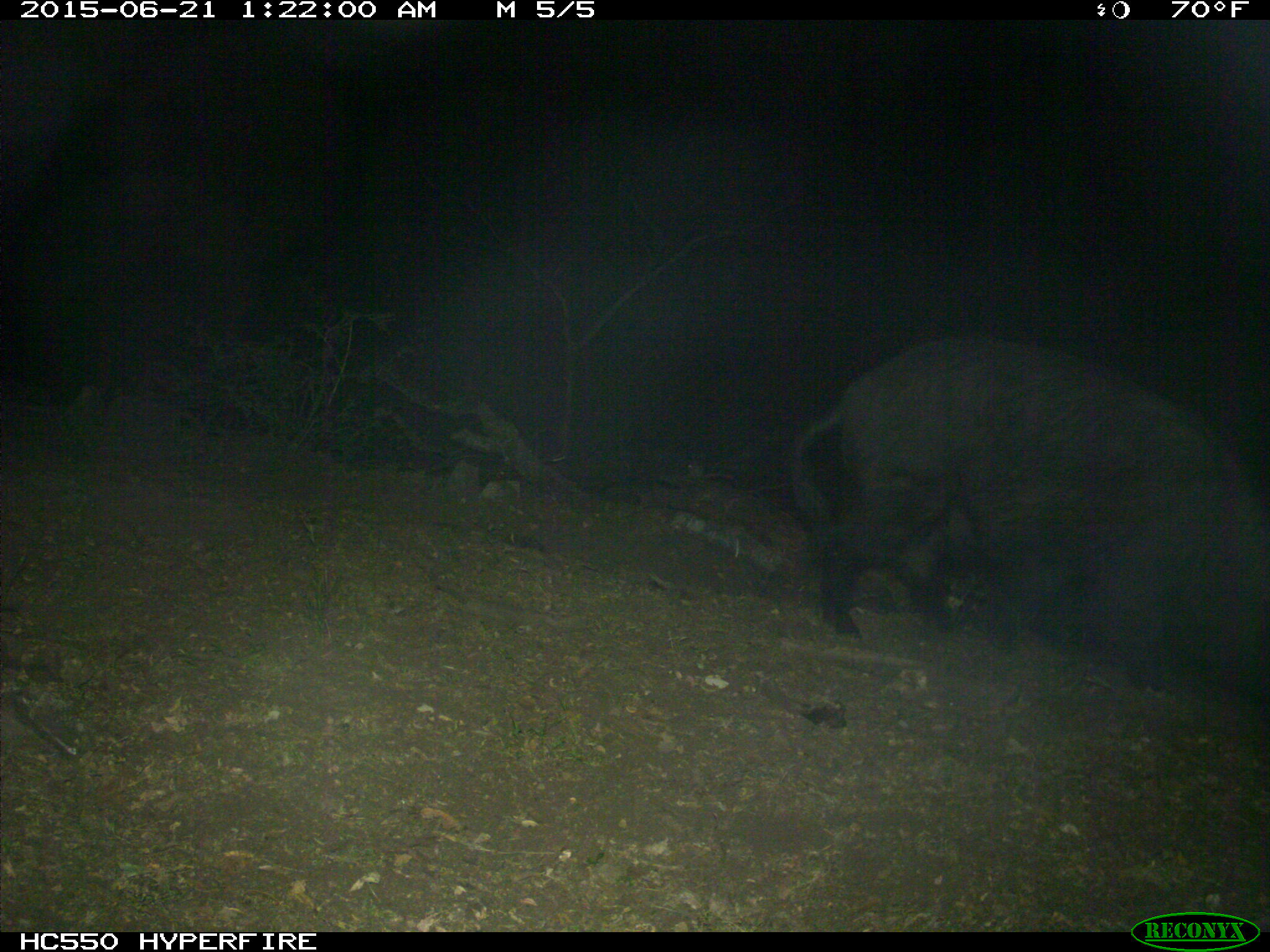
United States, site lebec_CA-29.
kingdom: Animalia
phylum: Chordata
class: Mammalia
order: Artiodactyla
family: Suidae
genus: Sus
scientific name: Sus scrofa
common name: wild boar